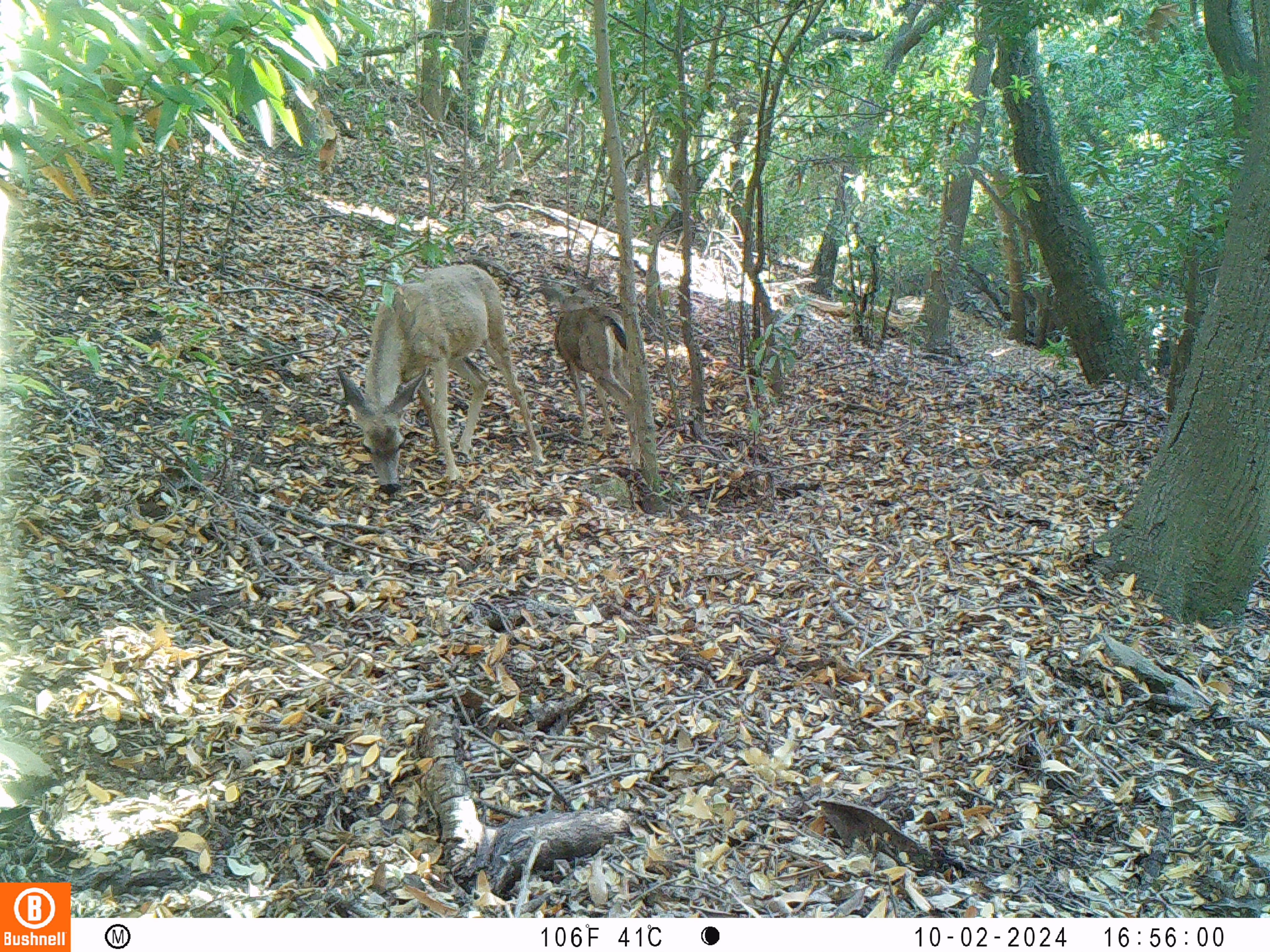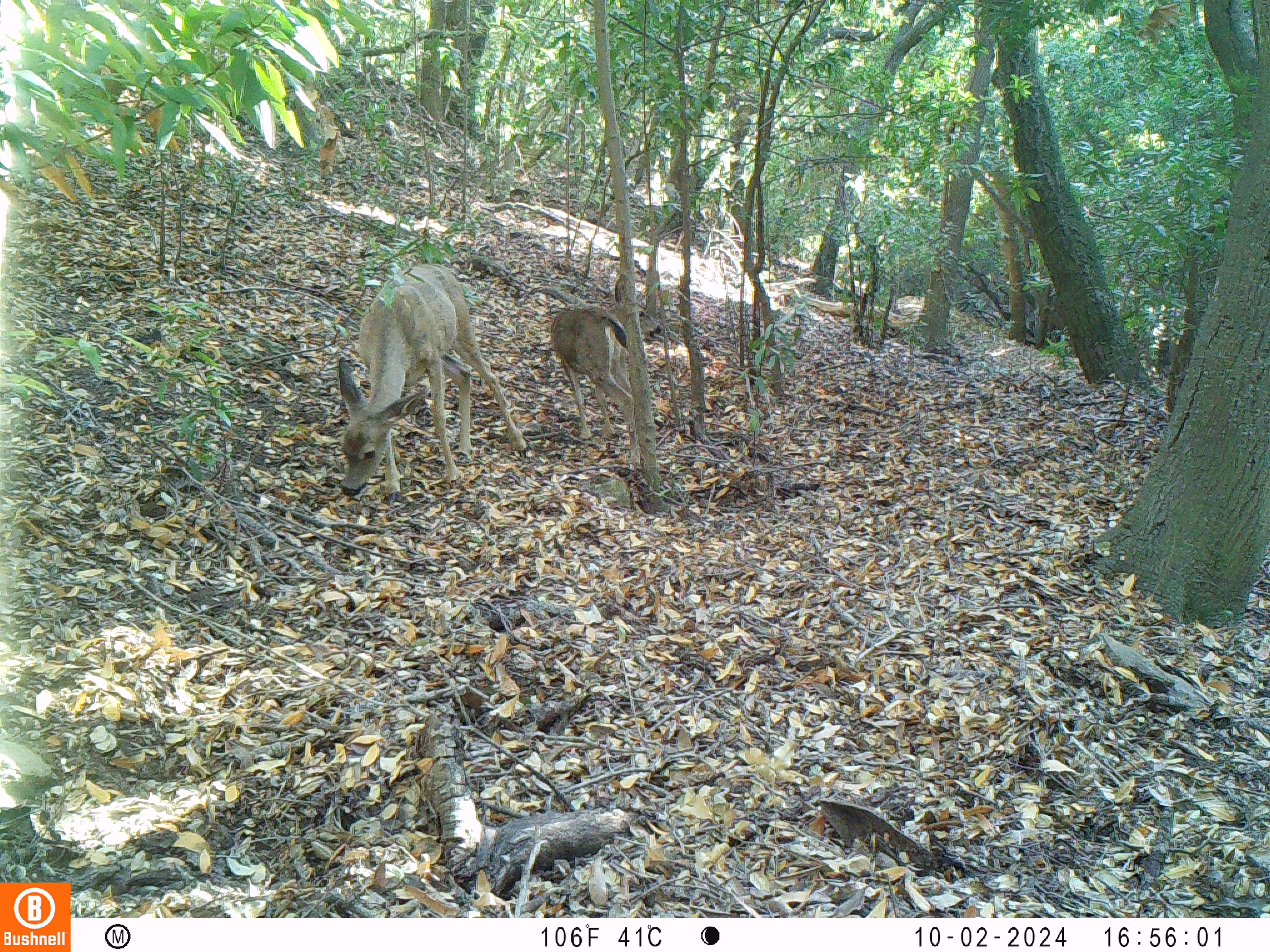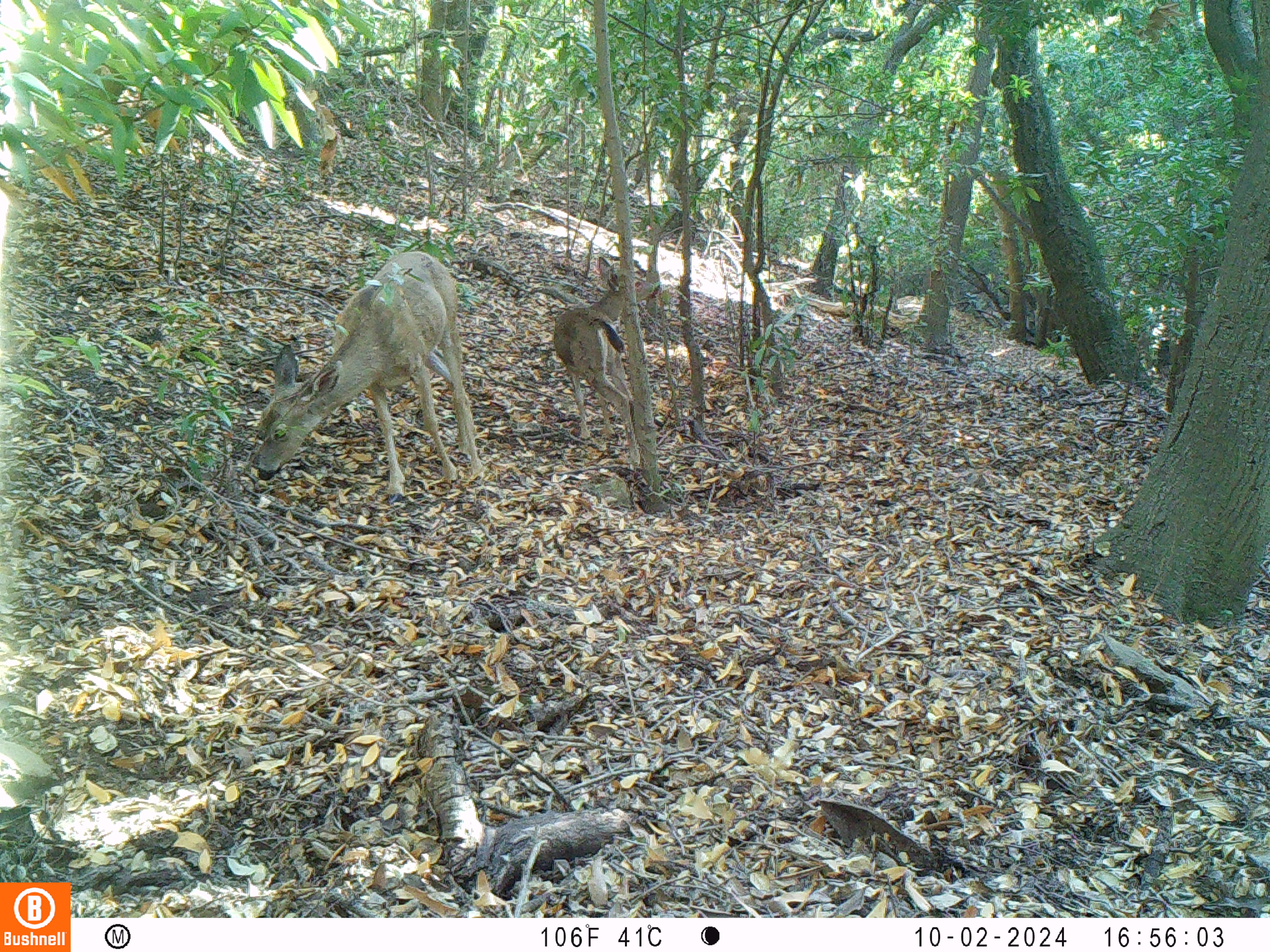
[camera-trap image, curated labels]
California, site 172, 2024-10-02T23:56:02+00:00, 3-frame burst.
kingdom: Animalia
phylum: Chordata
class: Mammalia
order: Artiodactyla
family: Cervidae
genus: Odocoileus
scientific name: Odocoileus hemionus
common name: mule deer